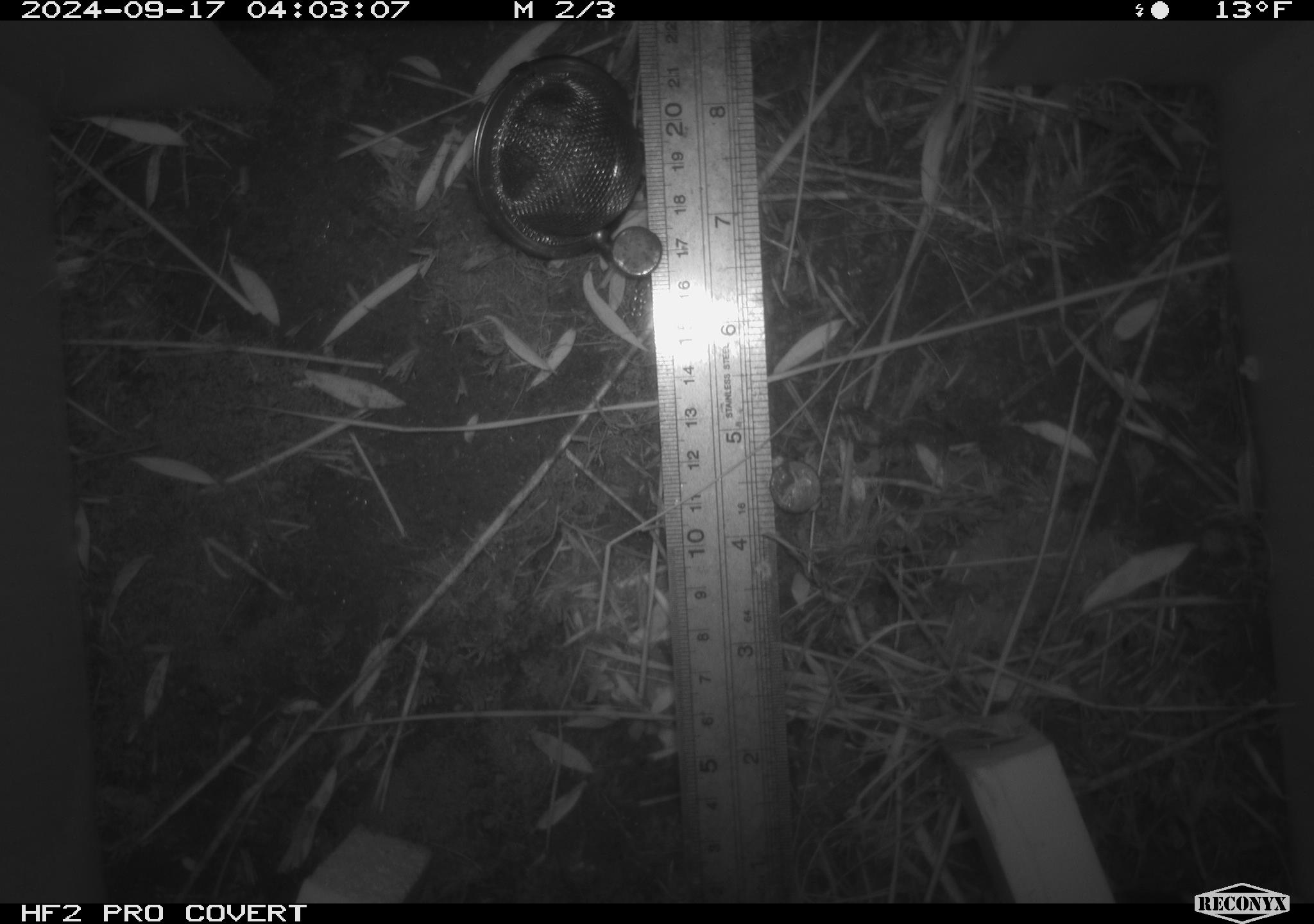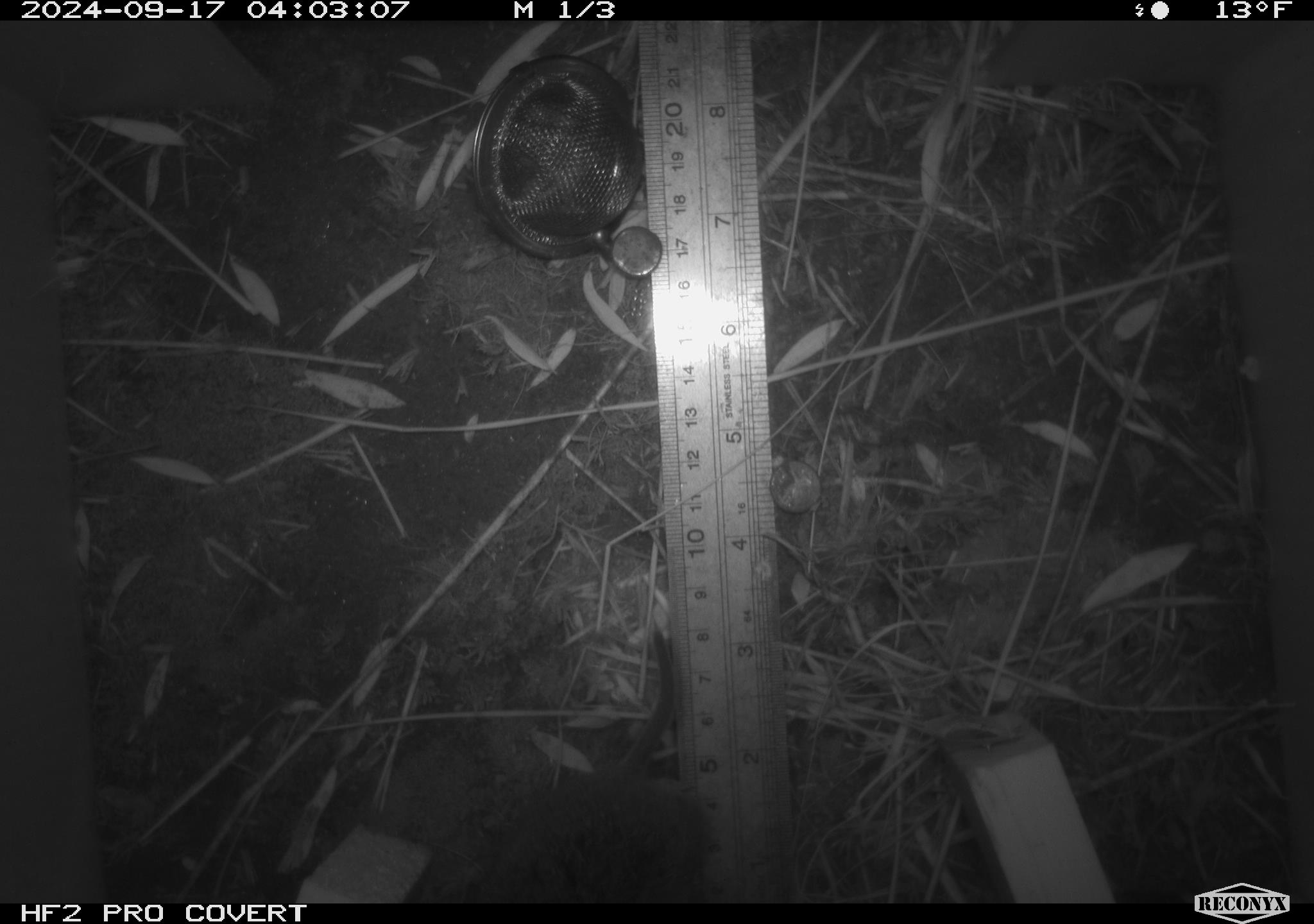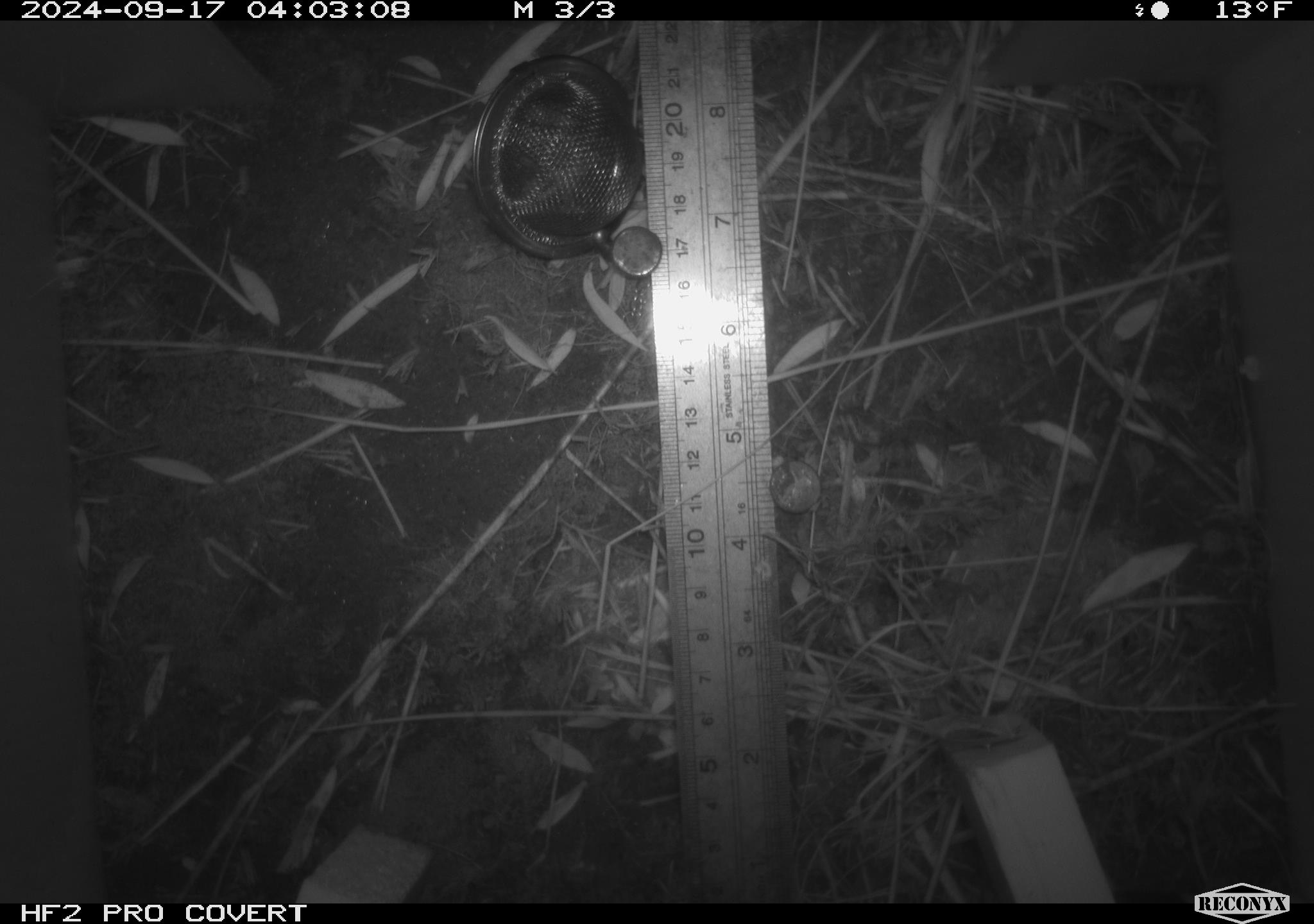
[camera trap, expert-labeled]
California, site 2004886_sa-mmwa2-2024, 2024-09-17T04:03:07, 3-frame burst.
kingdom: Animalia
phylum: Chordata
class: Mammalia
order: Rodentia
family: Cricetidae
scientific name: Arvicolinae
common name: voles, lemmings, and muskrats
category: arvicolinae subfamily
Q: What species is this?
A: Arvicolinae subfamily (voles, lemmings, and muskrats) (Arvicolinae).